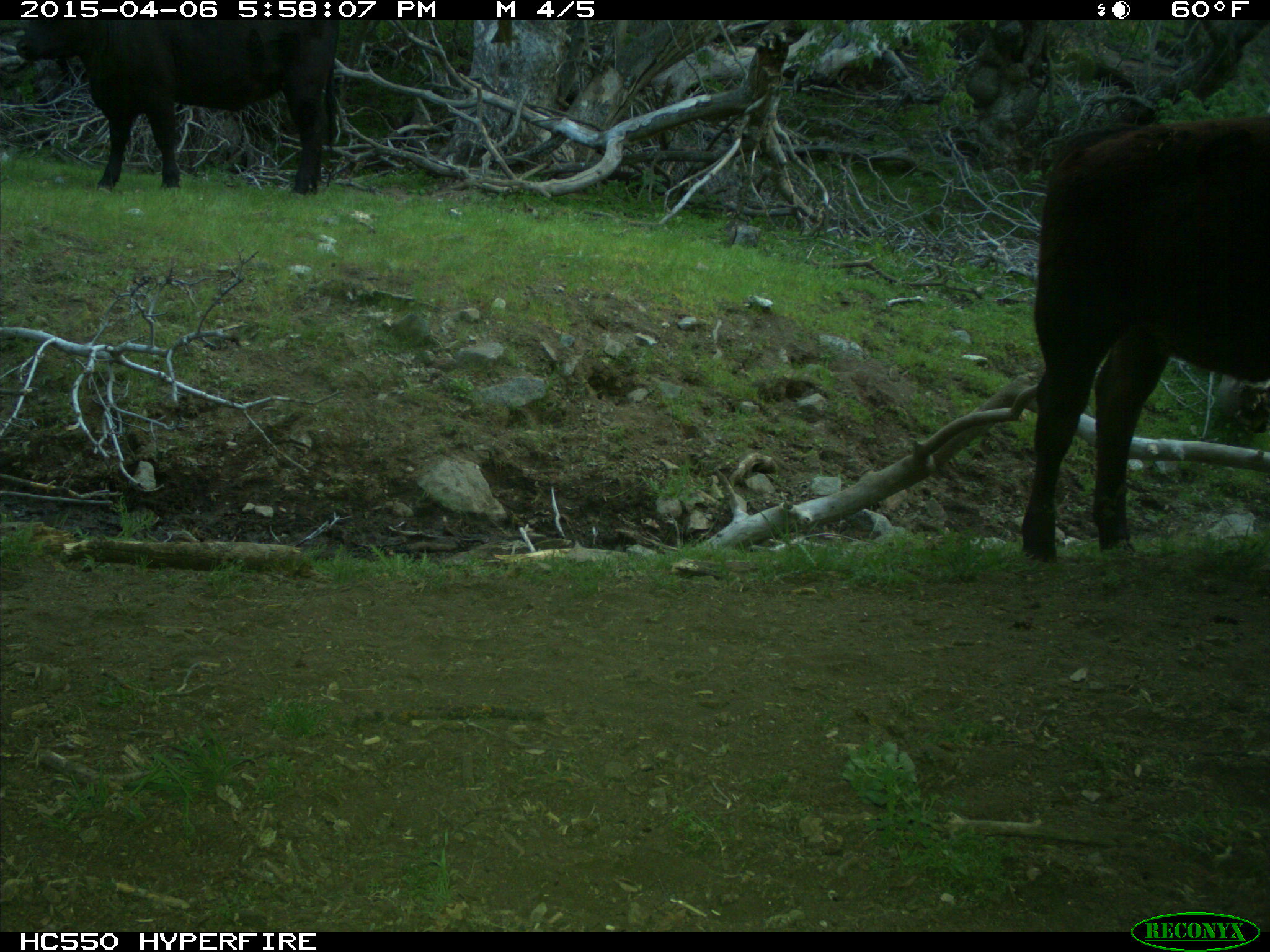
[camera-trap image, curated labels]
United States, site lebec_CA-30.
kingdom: Animalia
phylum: Chordata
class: Mammalia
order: Artiodactyla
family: Bovidae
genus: Bos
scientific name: Bos taurus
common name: domestic cow